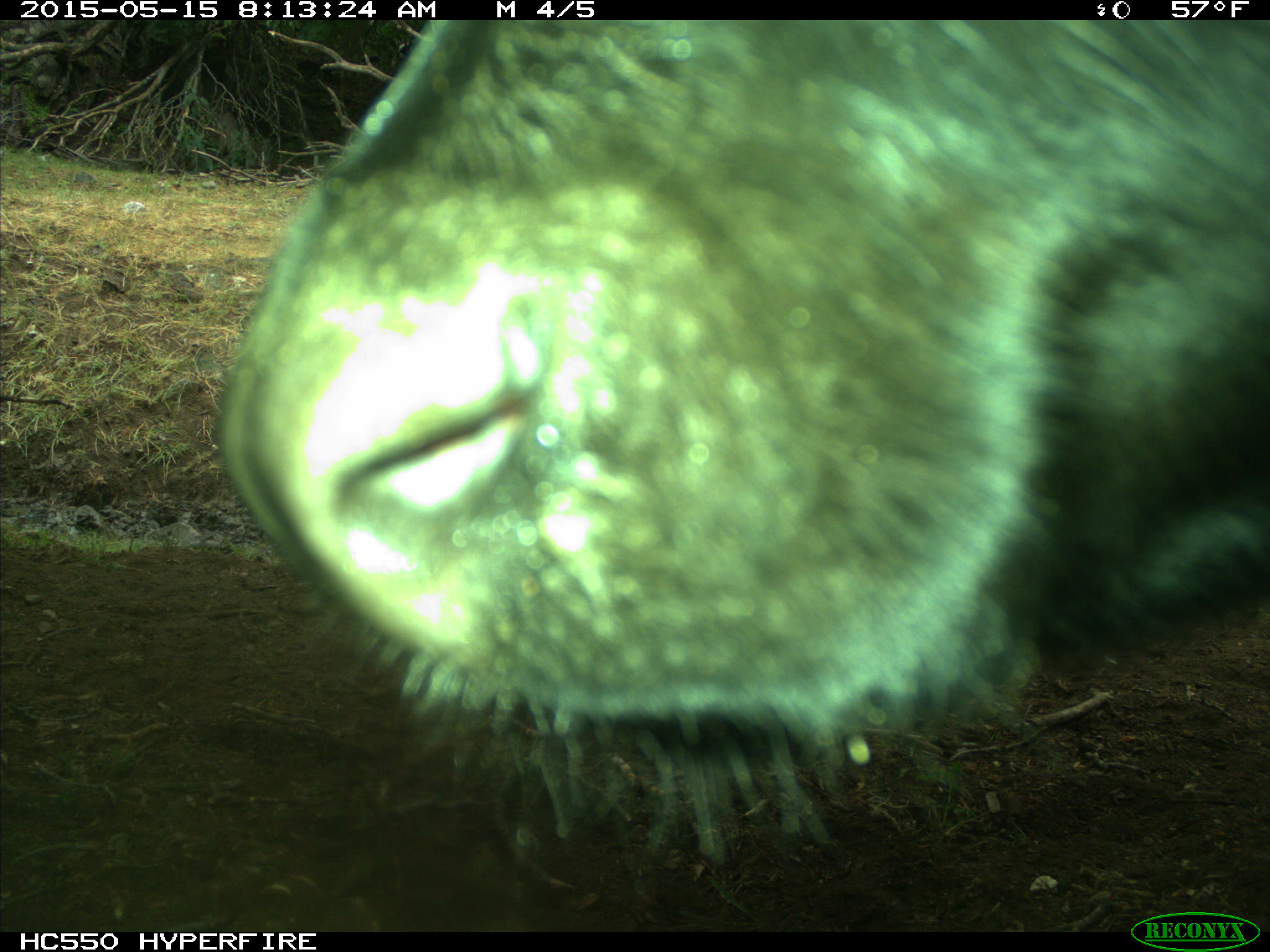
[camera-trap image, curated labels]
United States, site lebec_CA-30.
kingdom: Animalia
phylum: Chordata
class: Mammalia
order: Artiodactyla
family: Bovidae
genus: Bos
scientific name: Bos taurus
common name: domestic cow